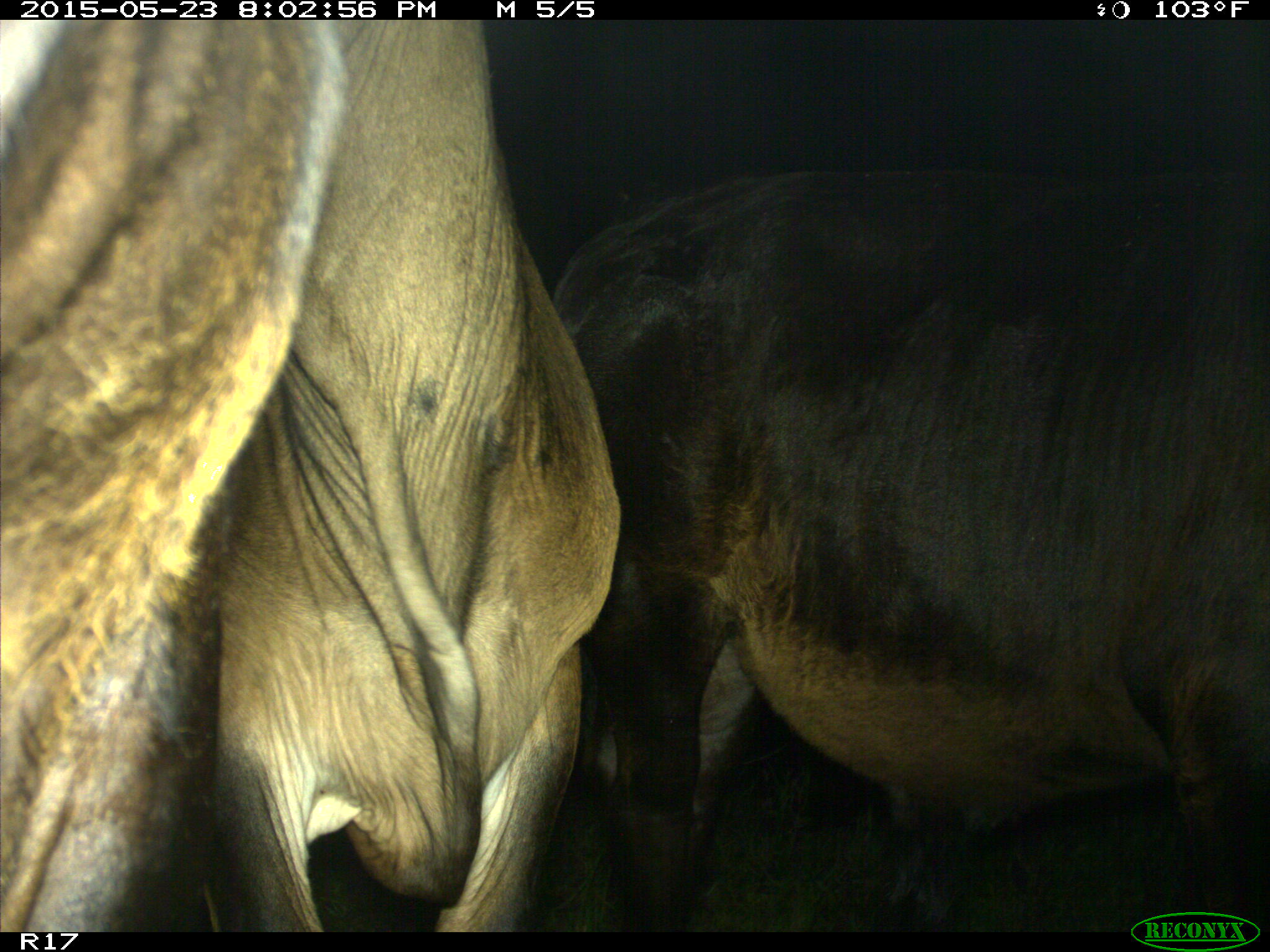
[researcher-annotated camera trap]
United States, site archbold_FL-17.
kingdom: Animalia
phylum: Chordata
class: Mammalia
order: Artiodactyla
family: Bovidae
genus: Bos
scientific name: Bos taurus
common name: domestic cow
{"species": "Bos taurus (domestic cow)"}